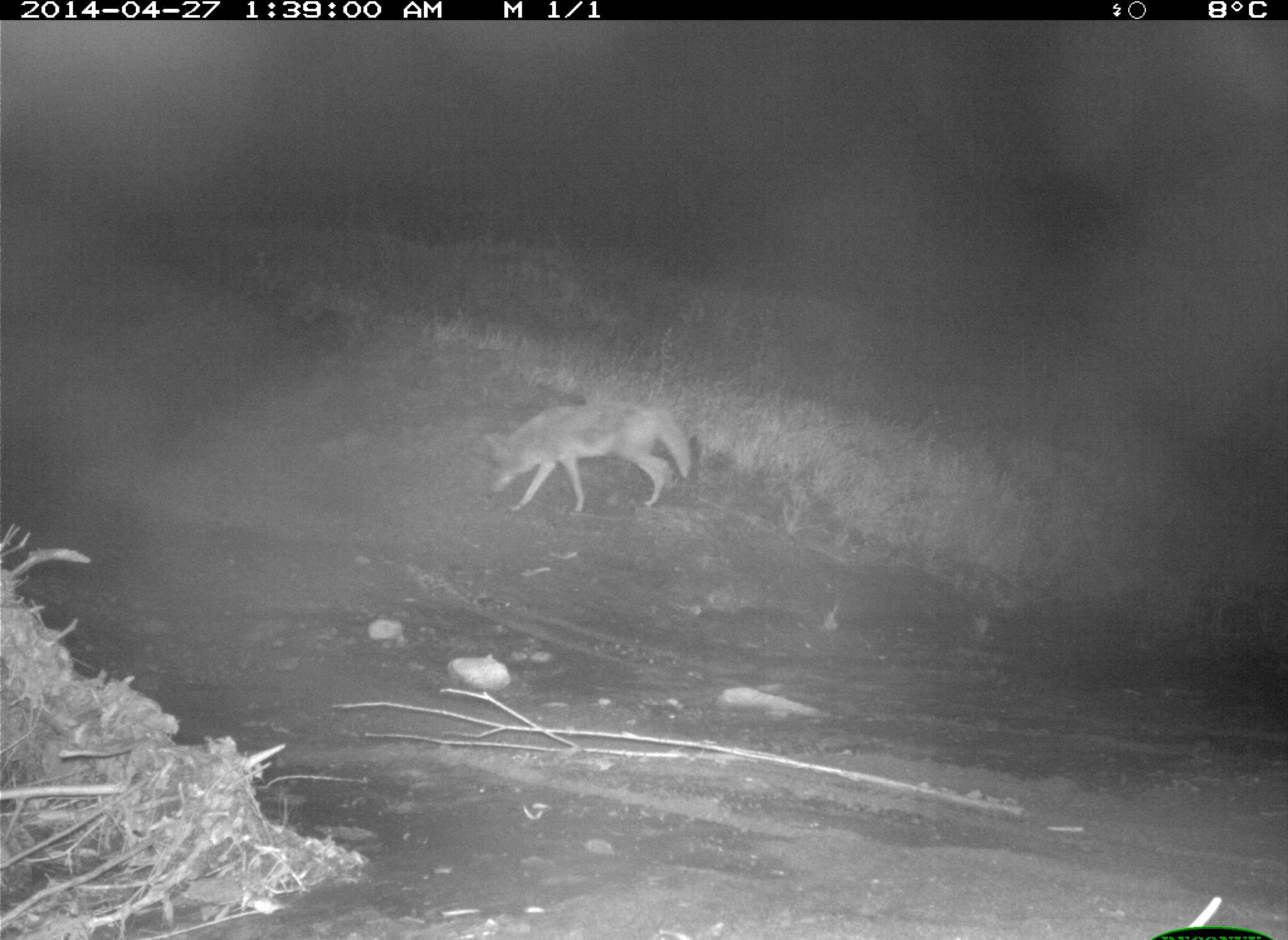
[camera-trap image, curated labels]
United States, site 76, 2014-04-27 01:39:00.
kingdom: Animalia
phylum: Chordata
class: Mammalia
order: Carnivora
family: Canidae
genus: Canis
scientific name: Canis latrans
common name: coyote